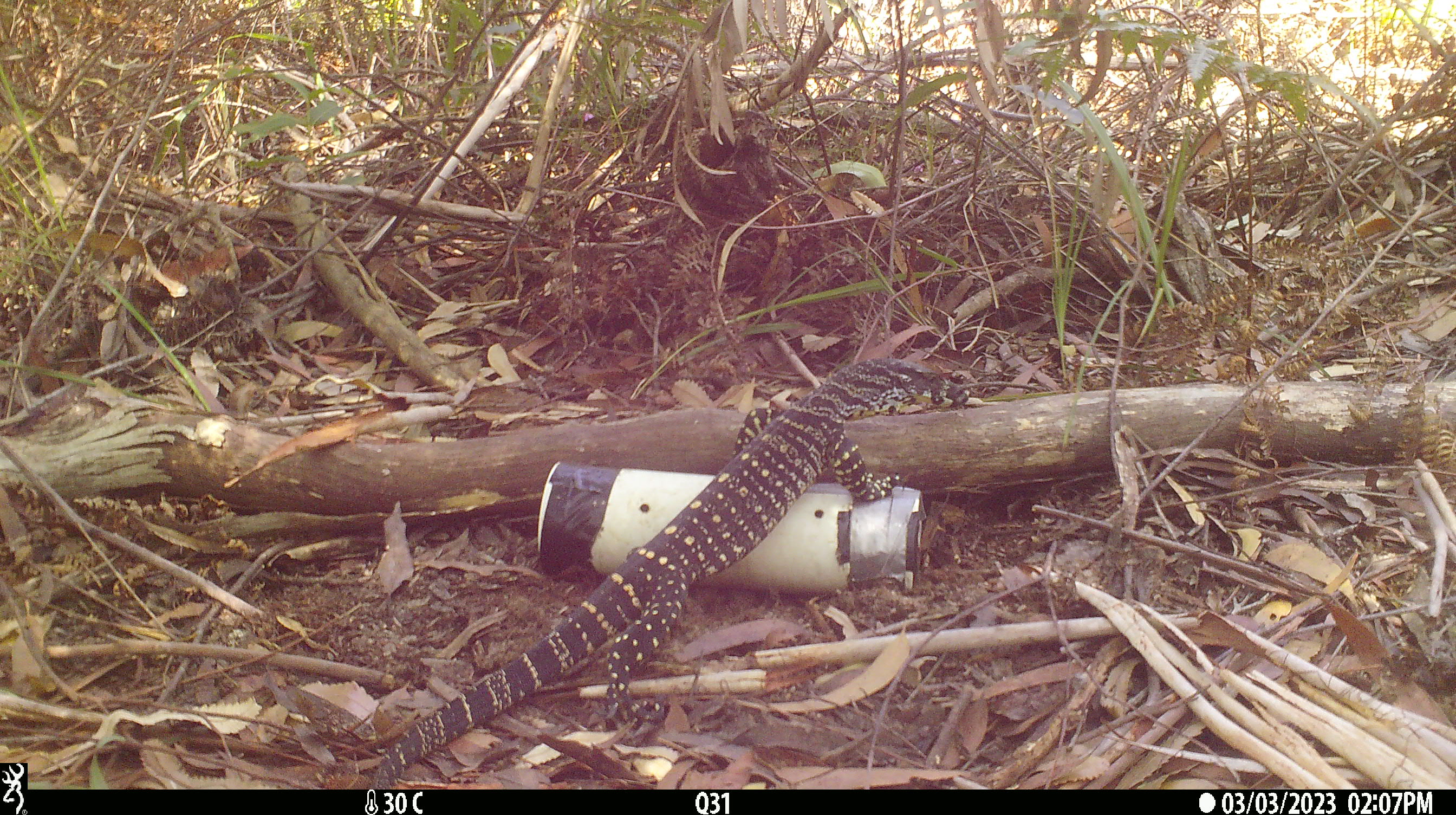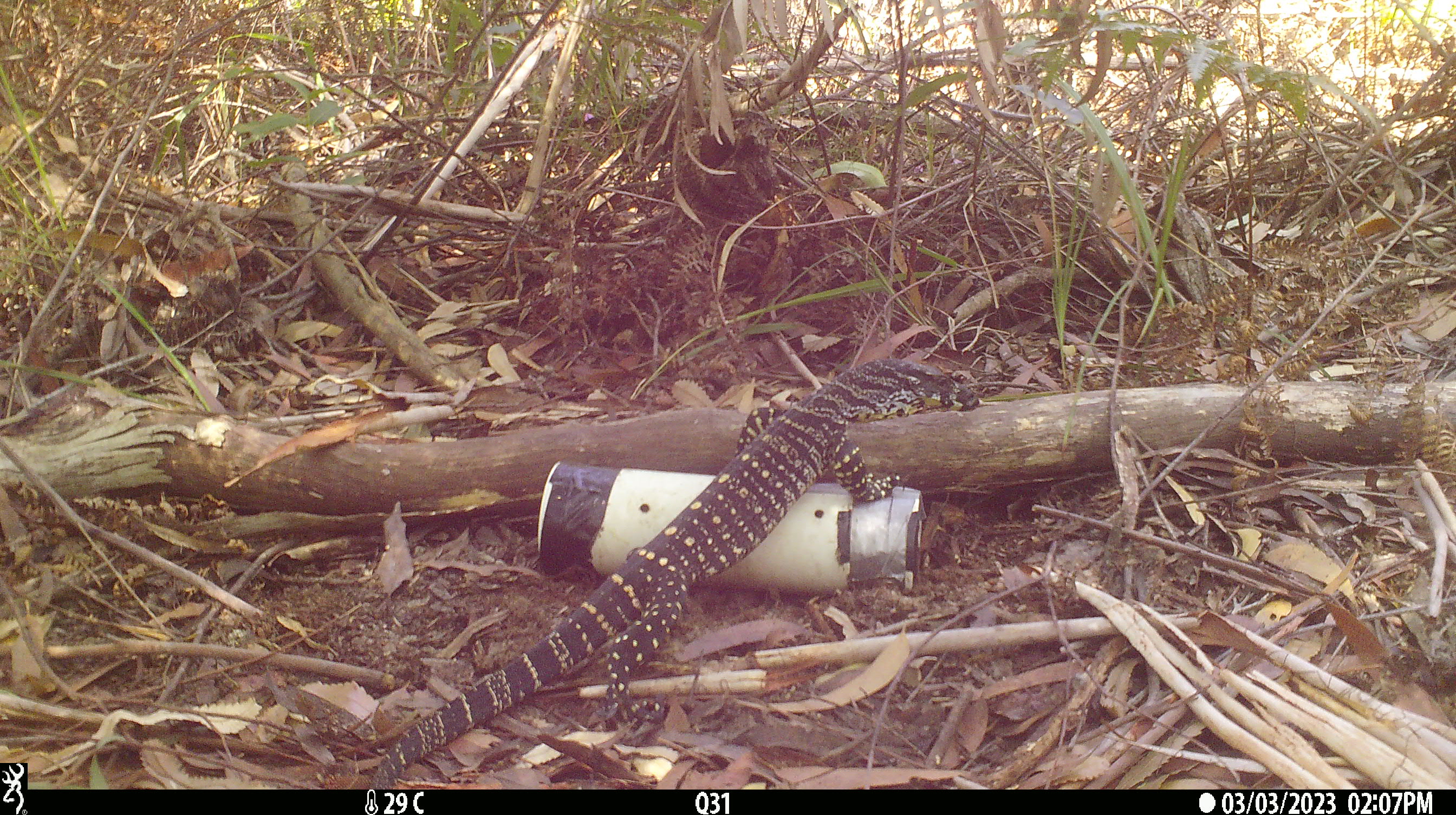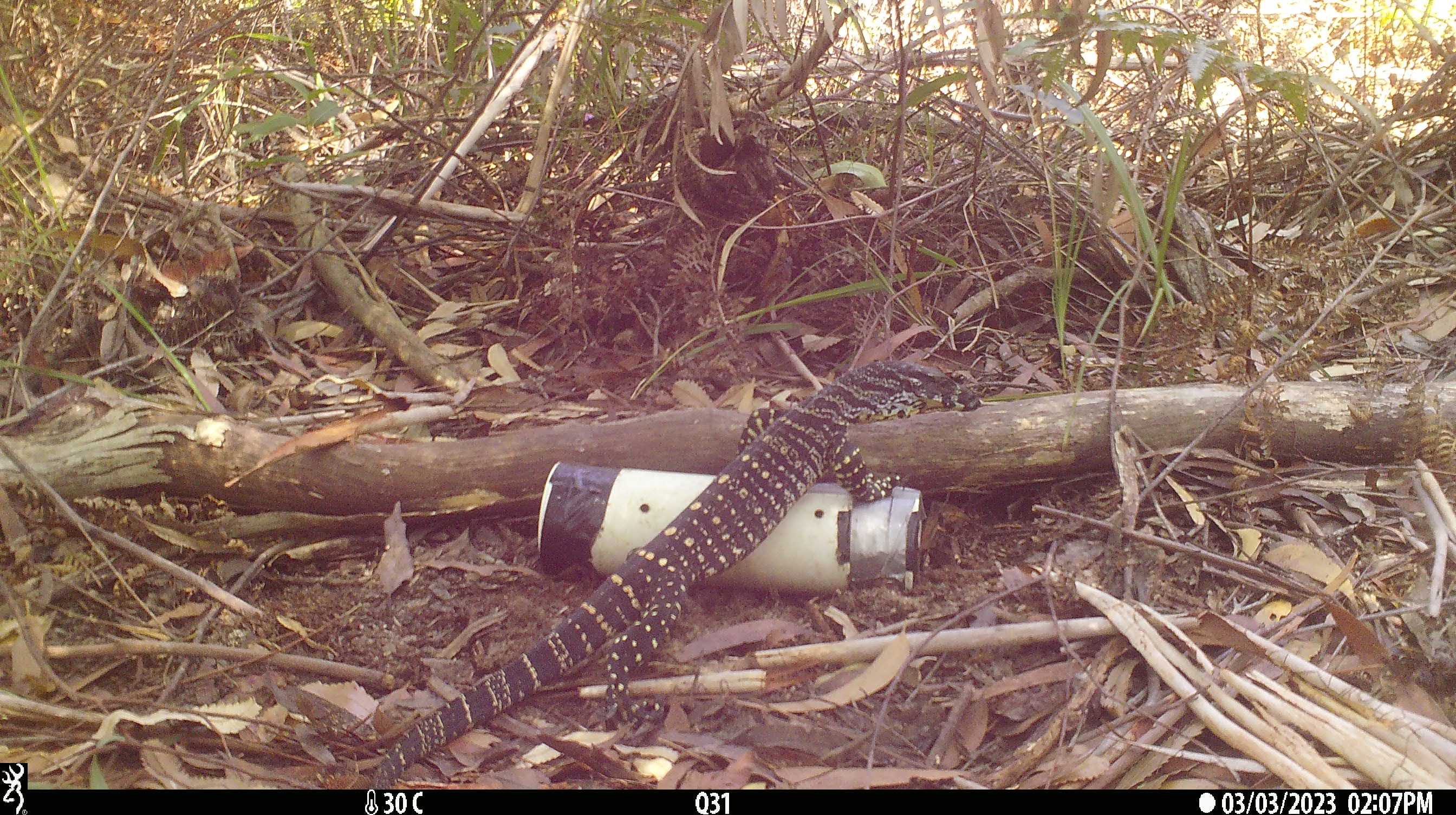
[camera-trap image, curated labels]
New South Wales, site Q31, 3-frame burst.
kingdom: Animalia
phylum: Chordata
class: Reptilia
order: Squamata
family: Varanidae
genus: Varanus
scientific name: Varanus varius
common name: lace monitor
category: goanna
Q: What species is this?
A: Goanna (lace monitor) (Varanus varius).